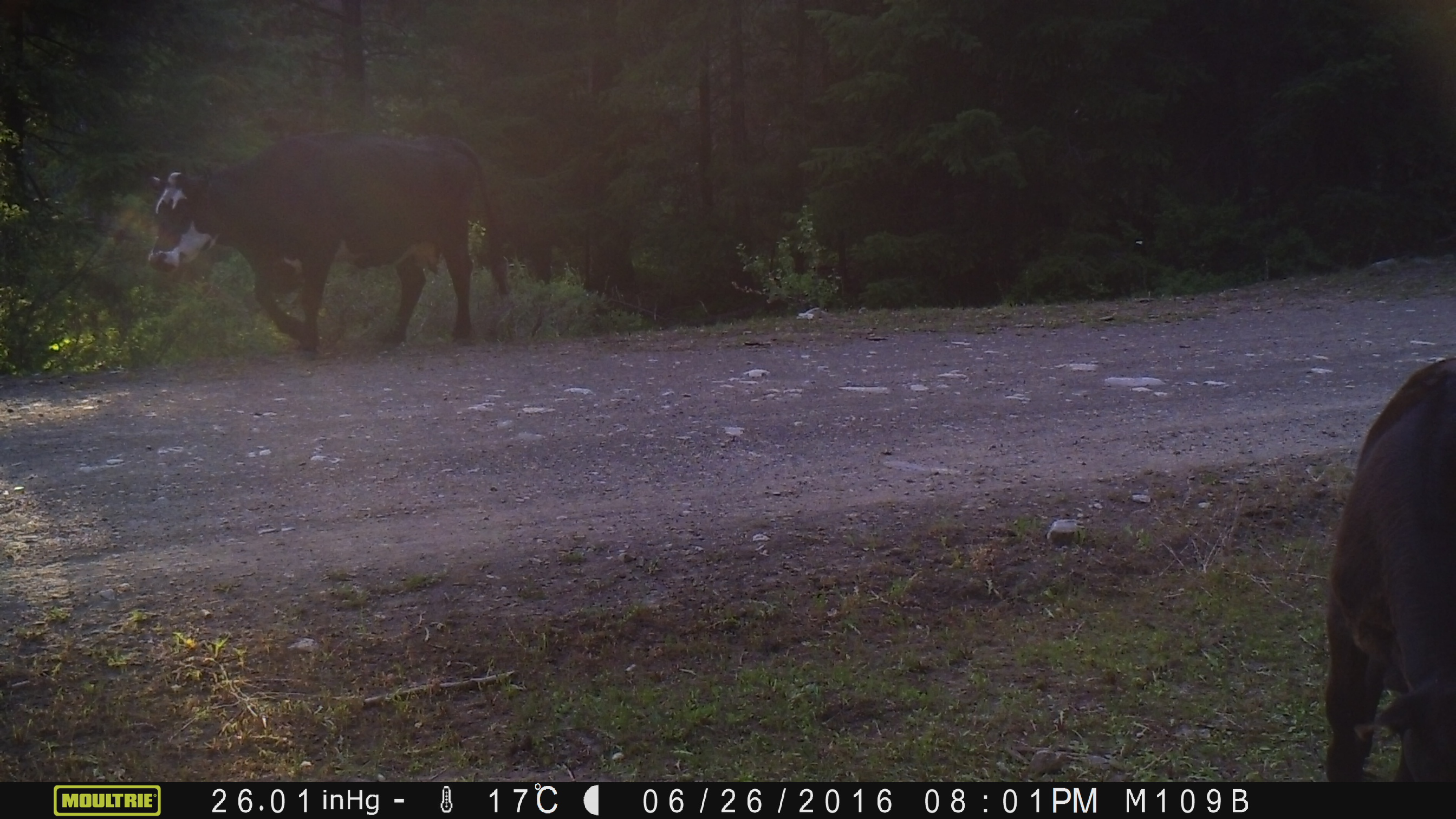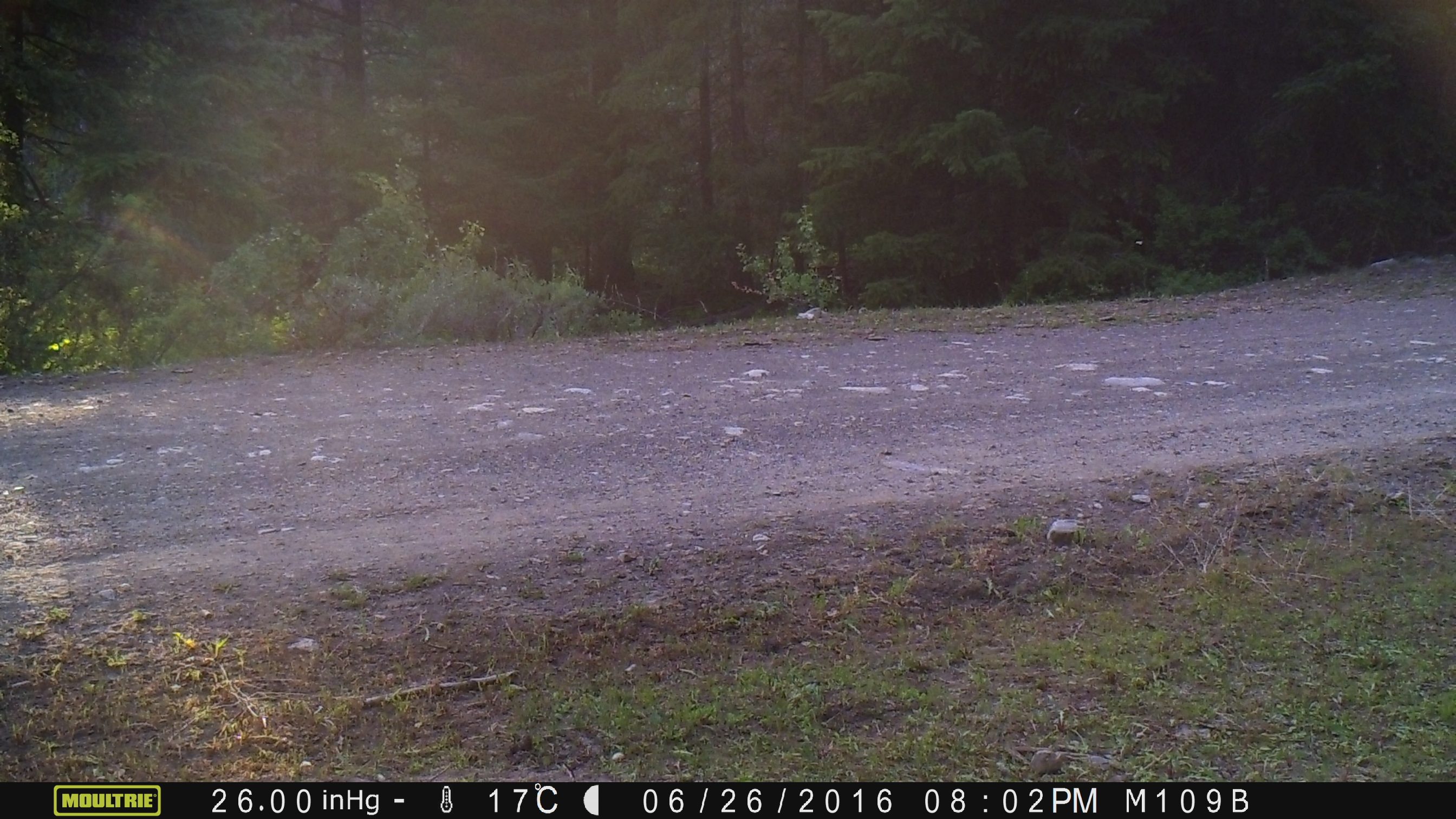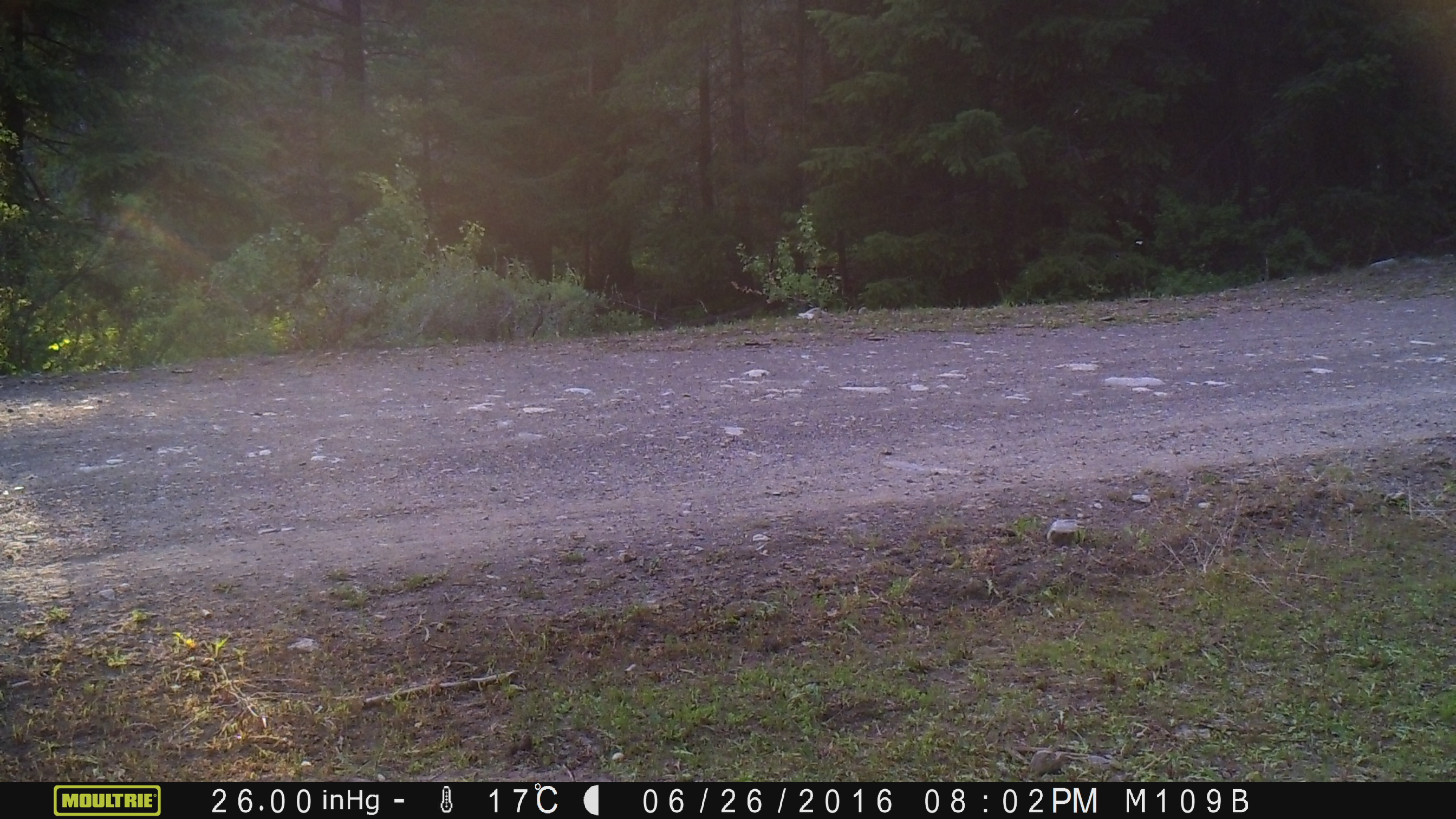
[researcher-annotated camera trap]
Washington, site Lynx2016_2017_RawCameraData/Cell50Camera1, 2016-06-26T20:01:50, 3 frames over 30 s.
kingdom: Animalia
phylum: Chordata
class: Mammalia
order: Artiodactyla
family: Bovidae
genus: Bos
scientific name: Bos taurus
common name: domestic cattle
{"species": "domestic cattle (Bos taurus)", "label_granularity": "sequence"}